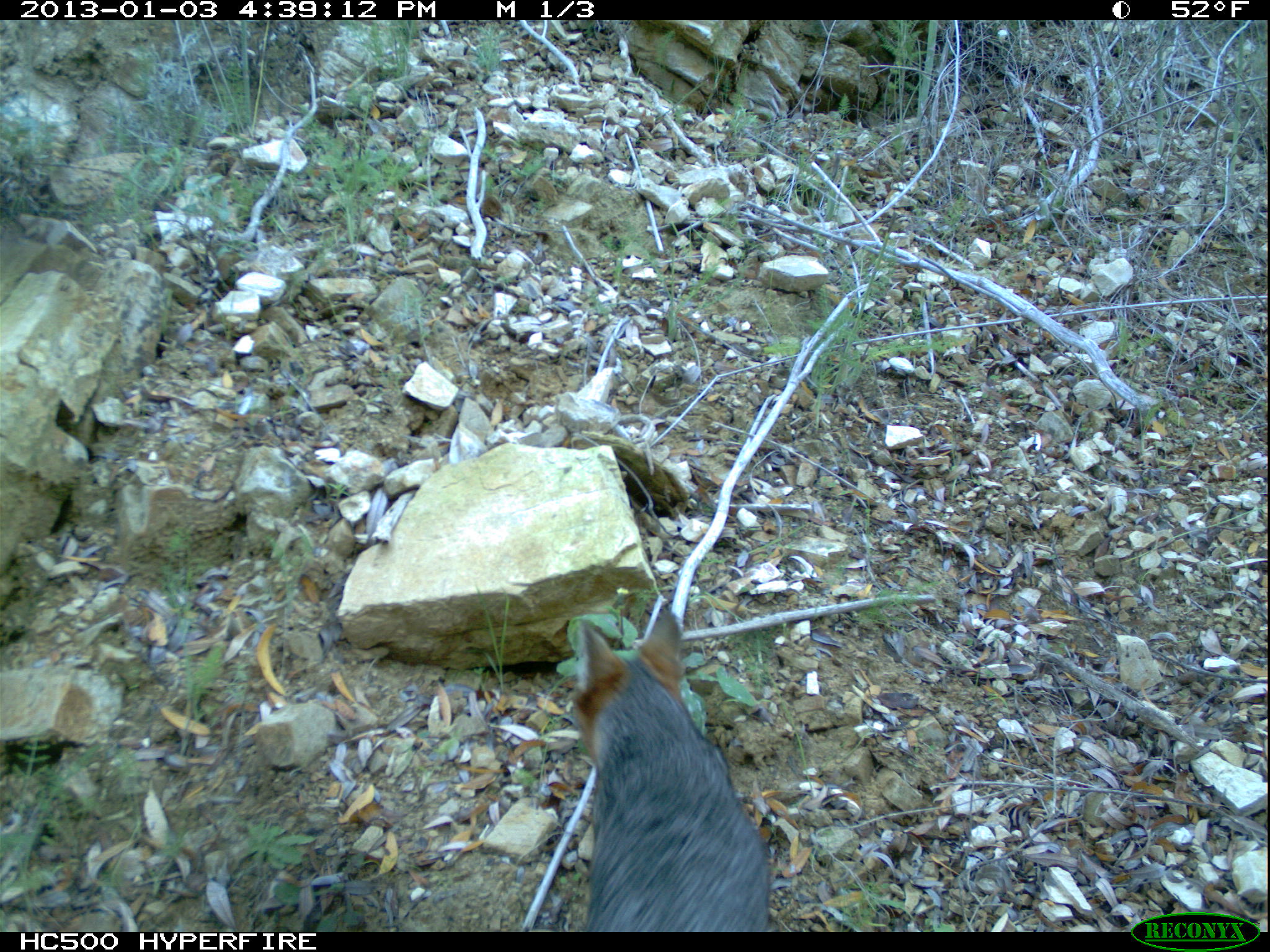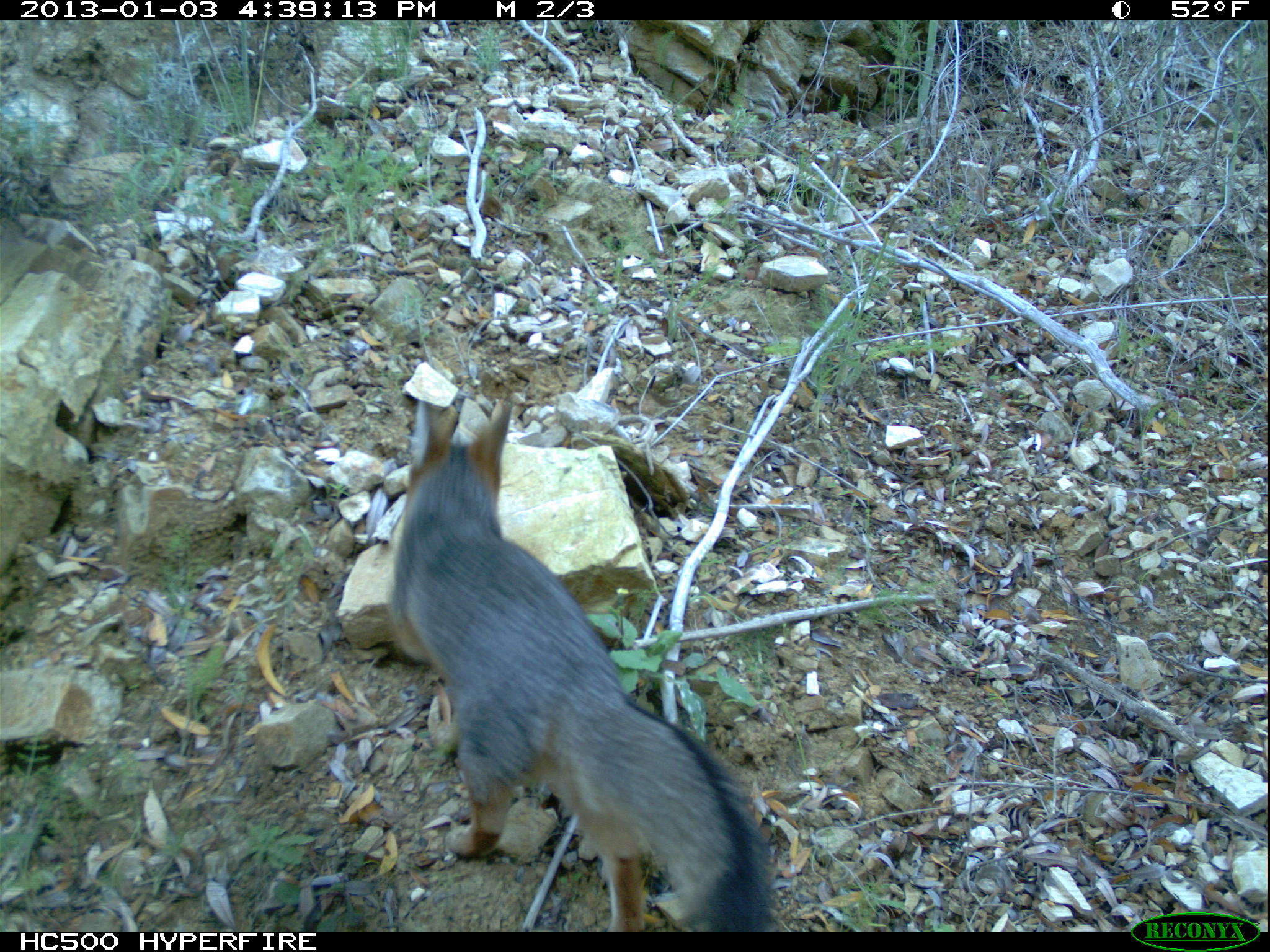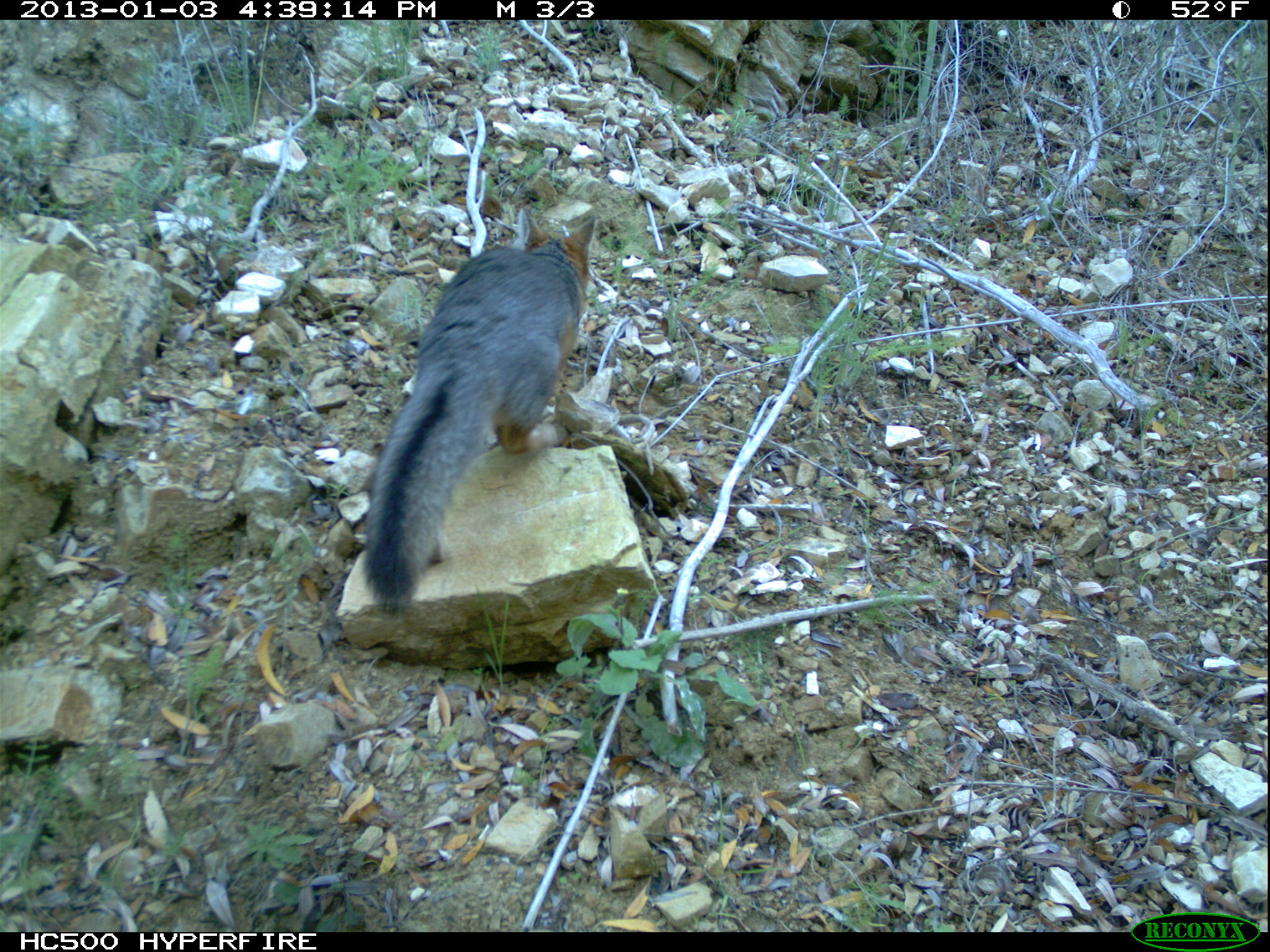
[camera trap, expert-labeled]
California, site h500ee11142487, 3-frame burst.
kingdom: Animalia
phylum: Chordata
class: Mammalia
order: Carnivora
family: Canidae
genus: Urocyon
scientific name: Urocyon littoralis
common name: island fox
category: fox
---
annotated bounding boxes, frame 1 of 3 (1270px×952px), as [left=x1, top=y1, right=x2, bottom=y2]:
fox: [left=571, top=609, right=770, bottom=930]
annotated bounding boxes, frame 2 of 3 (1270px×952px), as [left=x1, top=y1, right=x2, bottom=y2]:
fox: [left=387, top=395, right=776, bottom=931]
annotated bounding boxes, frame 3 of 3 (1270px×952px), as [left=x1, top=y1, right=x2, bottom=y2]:
fox: [left=362, top=207, right=595, bottom=612]